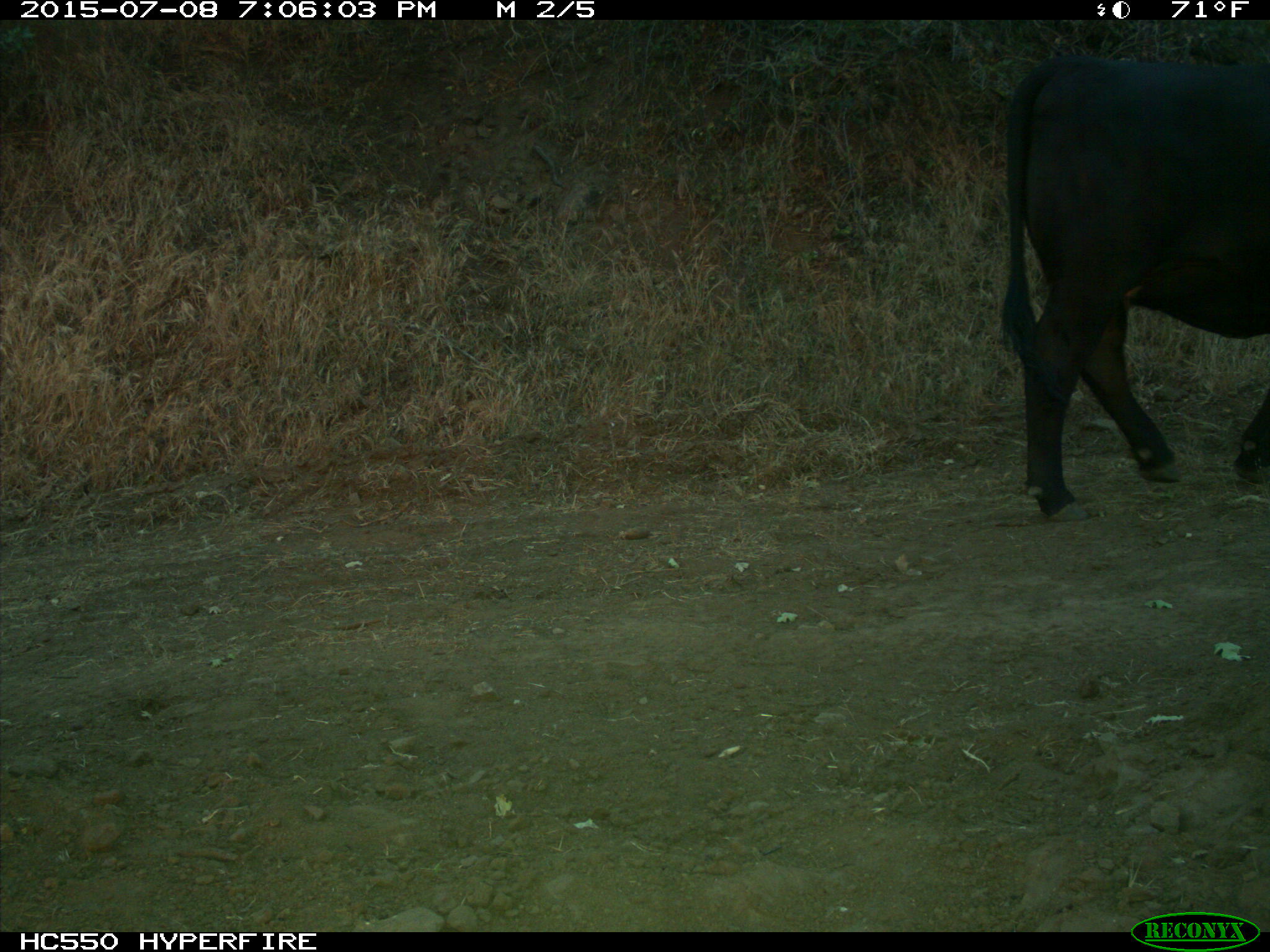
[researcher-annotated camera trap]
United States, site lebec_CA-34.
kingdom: Animalia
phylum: Chordata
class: Mammalia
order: Artiodactyla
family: Bovidae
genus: Bos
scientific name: Bos taurus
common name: domestic cow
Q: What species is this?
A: Bos taurus (domestic cow).